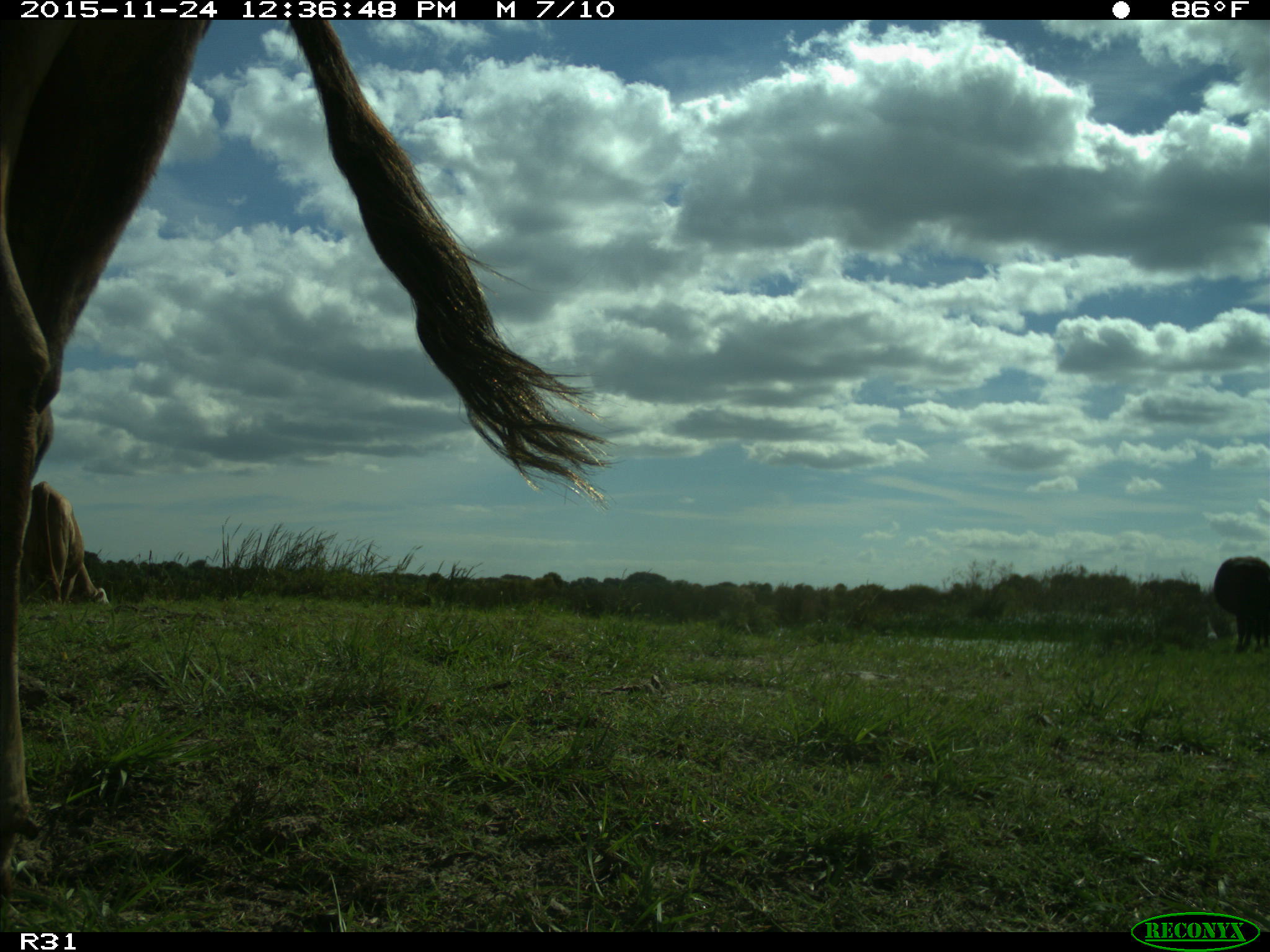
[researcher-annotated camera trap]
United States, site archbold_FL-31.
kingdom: Animalia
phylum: Chordata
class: Mammalia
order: Artiodactyla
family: Bovidae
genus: Bos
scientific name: Bos taurus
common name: domestic cow